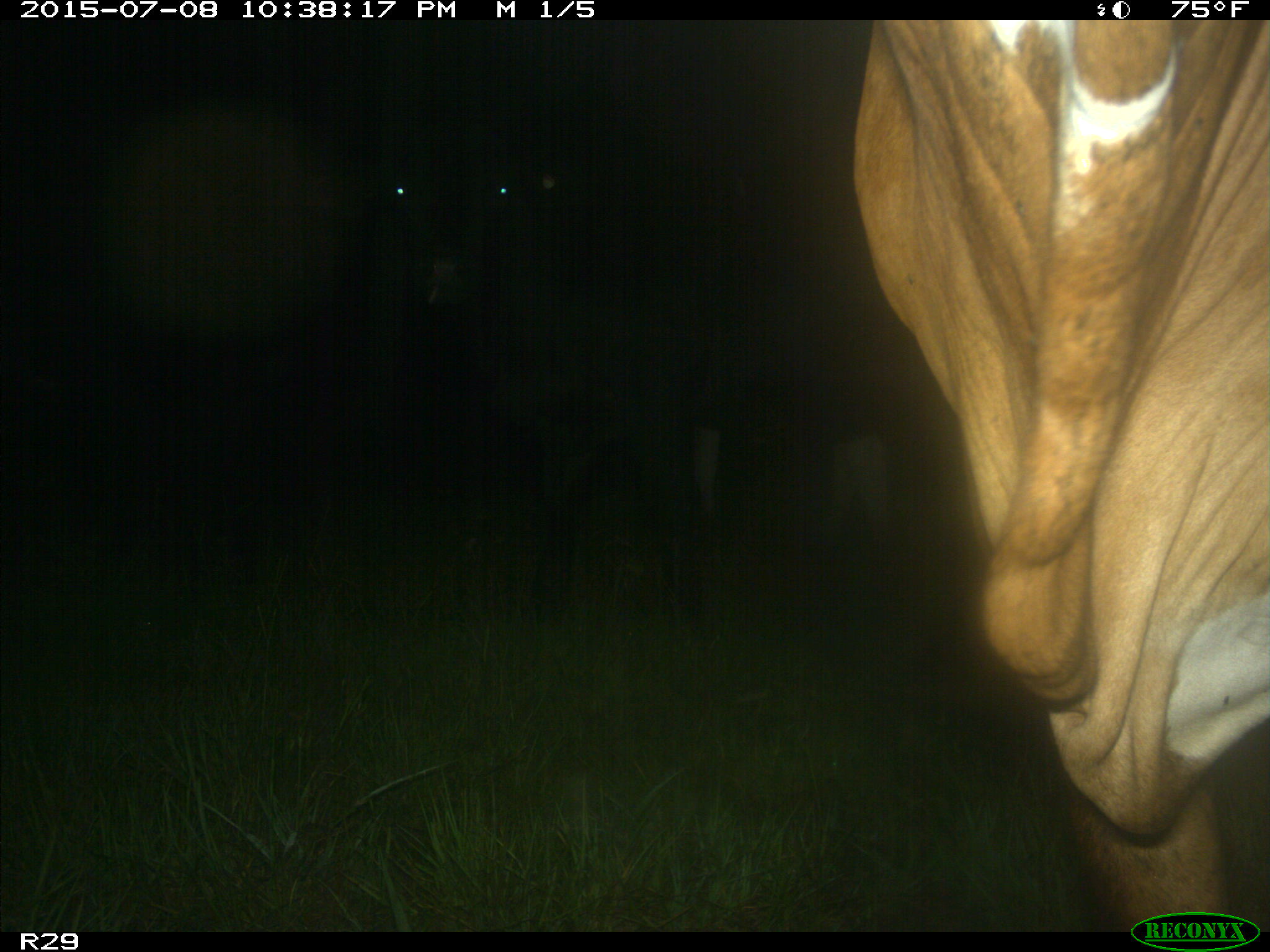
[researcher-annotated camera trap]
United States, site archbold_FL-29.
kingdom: Animalia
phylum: Chordata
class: Mammalia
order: Artiodactyla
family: Bovidae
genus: Bos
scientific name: Bos taurus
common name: domestic cow